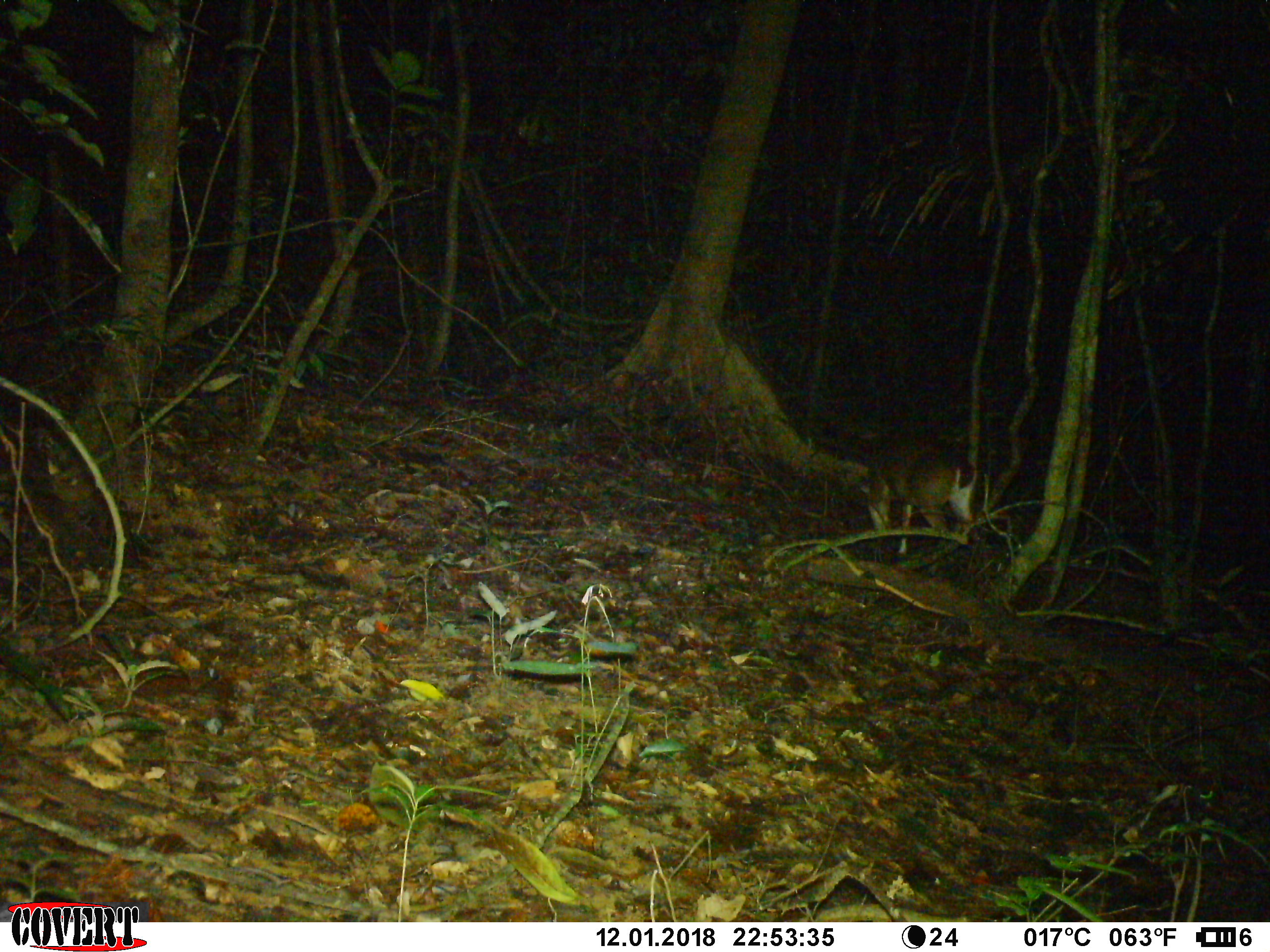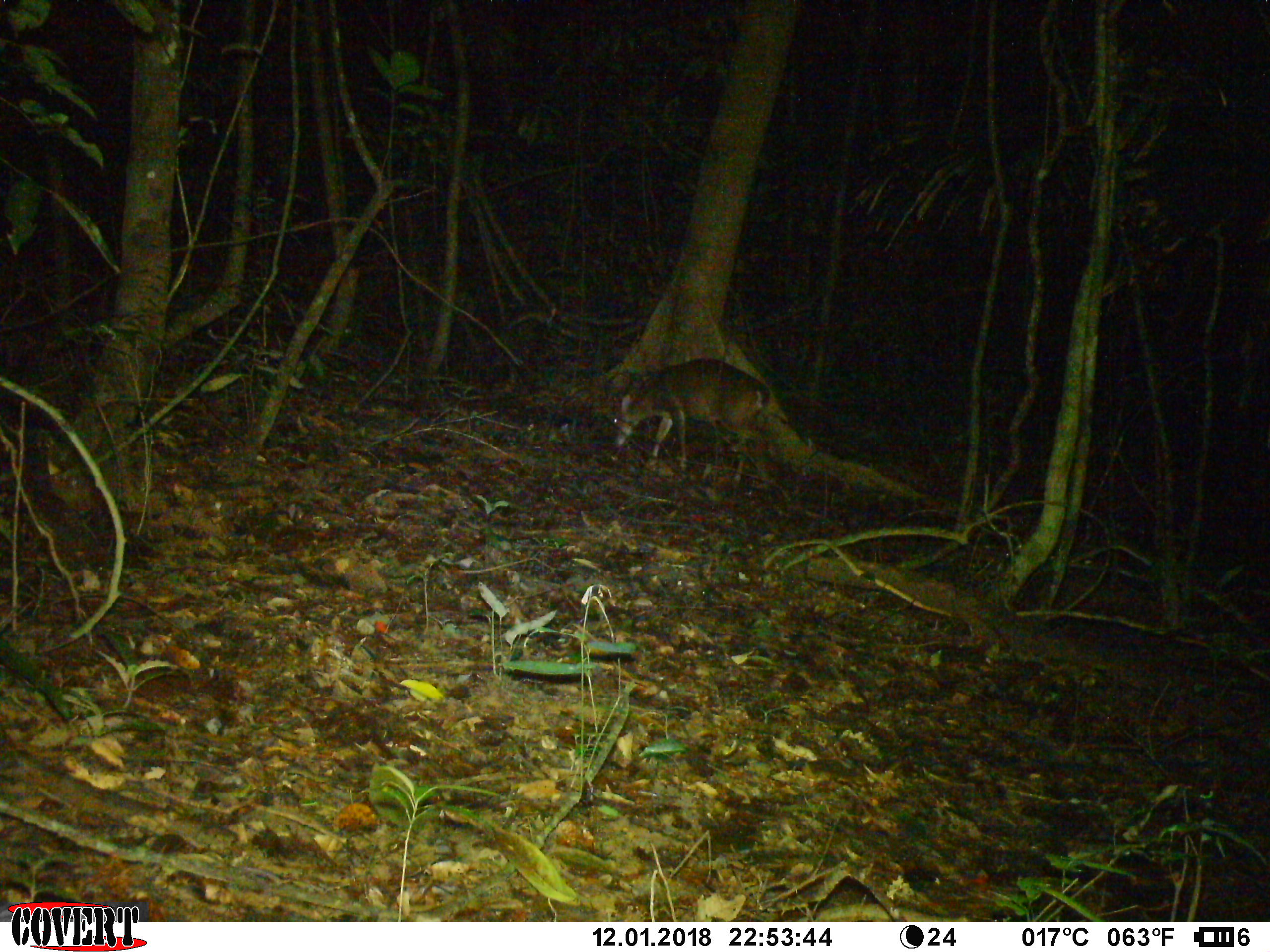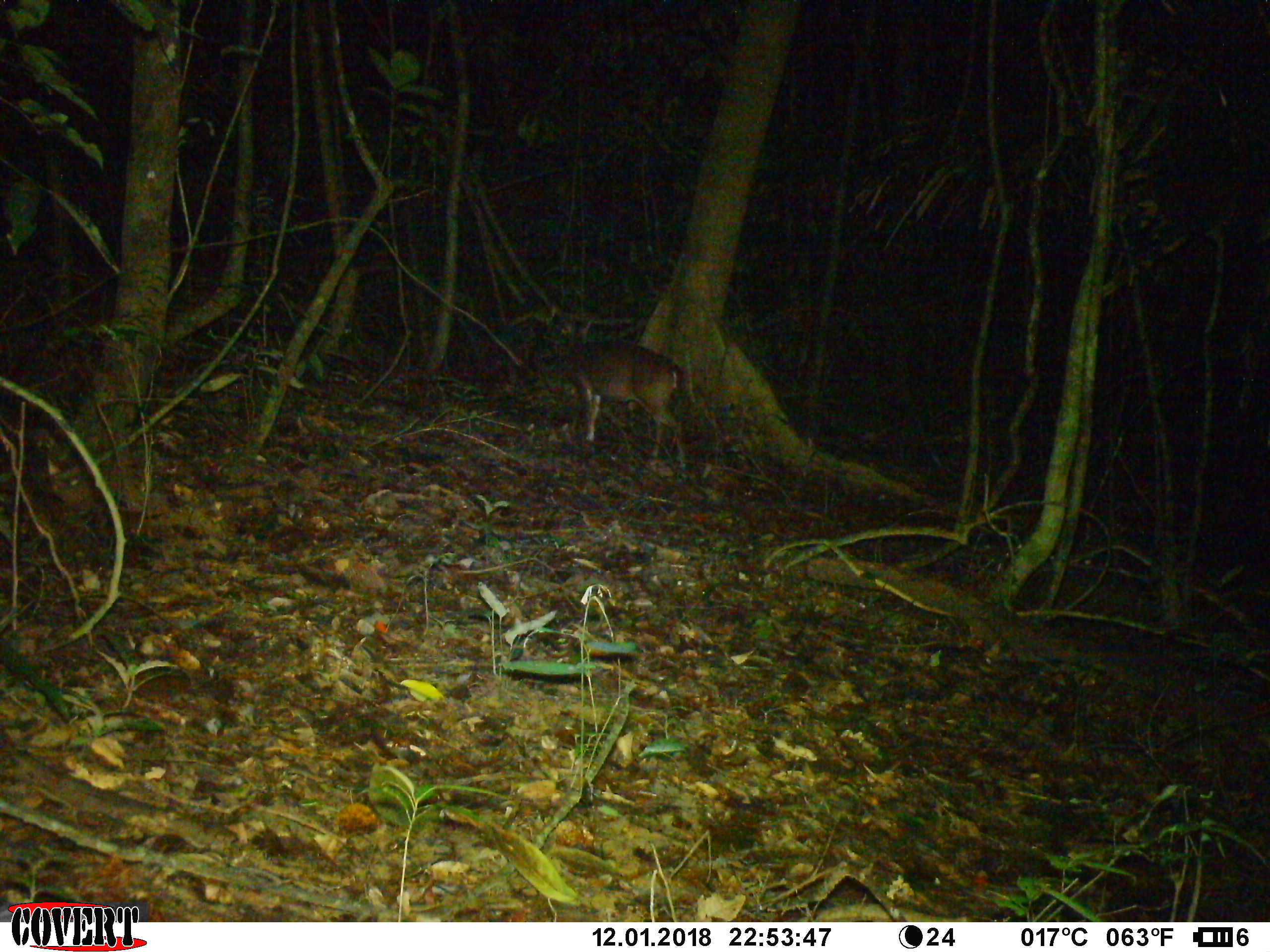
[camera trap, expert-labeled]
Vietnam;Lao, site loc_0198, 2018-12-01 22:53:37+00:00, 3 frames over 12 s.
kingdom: Animalia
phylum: Chordata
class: Mammalia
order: Artiodactyla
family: Cervidae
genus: Muntiacus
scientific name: Muntiacus vuquangensis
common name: large-antlered muntjac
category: large antlered muntjac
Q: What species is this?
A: Large antlered muntjac (large-antlered muntjac) (Muntiacus vuquangensis).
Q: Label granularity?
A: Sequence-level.